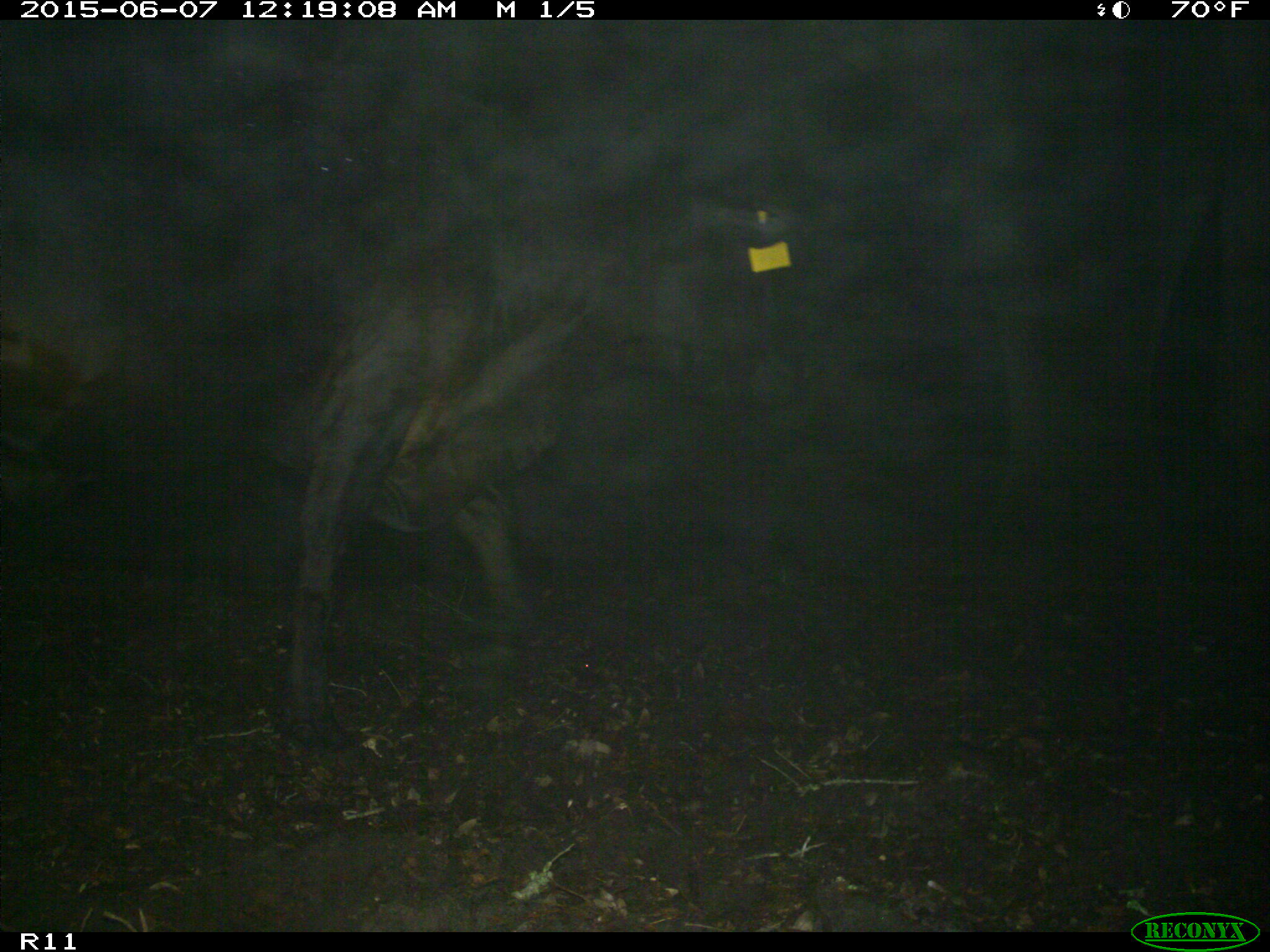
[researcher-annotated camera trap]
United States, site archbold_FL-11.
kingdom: Animalia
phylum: Chordata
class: Mammalia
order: Artiodactyla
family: Bovidae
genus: Bos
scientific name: Bos taurus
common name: domestic cow